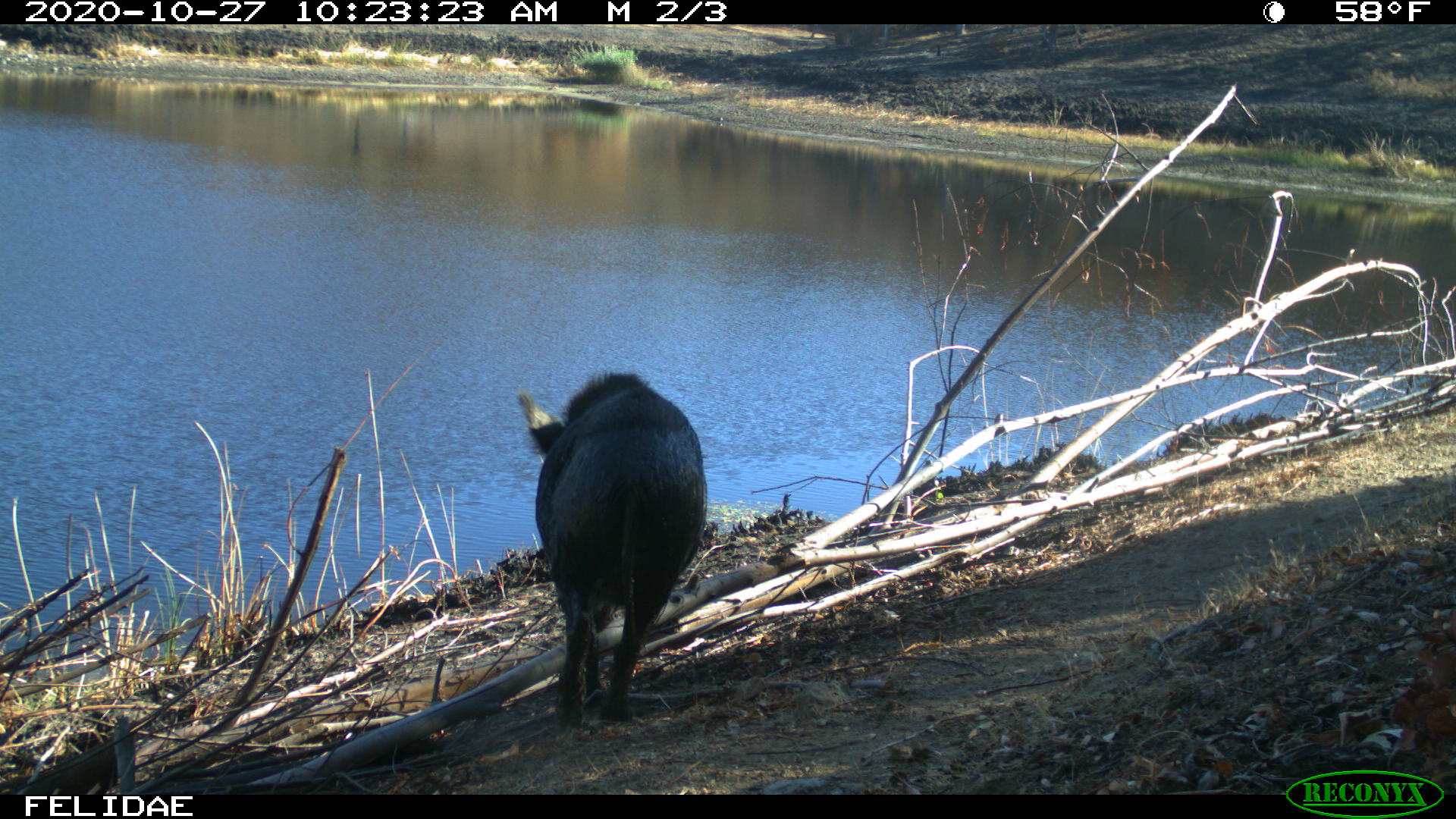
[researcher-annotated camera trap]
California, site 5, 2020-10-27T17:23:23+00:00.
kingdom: Animalia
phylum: Chordata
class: Mammalia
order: Artiodactyla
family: Suidae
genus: Sus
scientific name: Sus scrofa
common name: wild boar